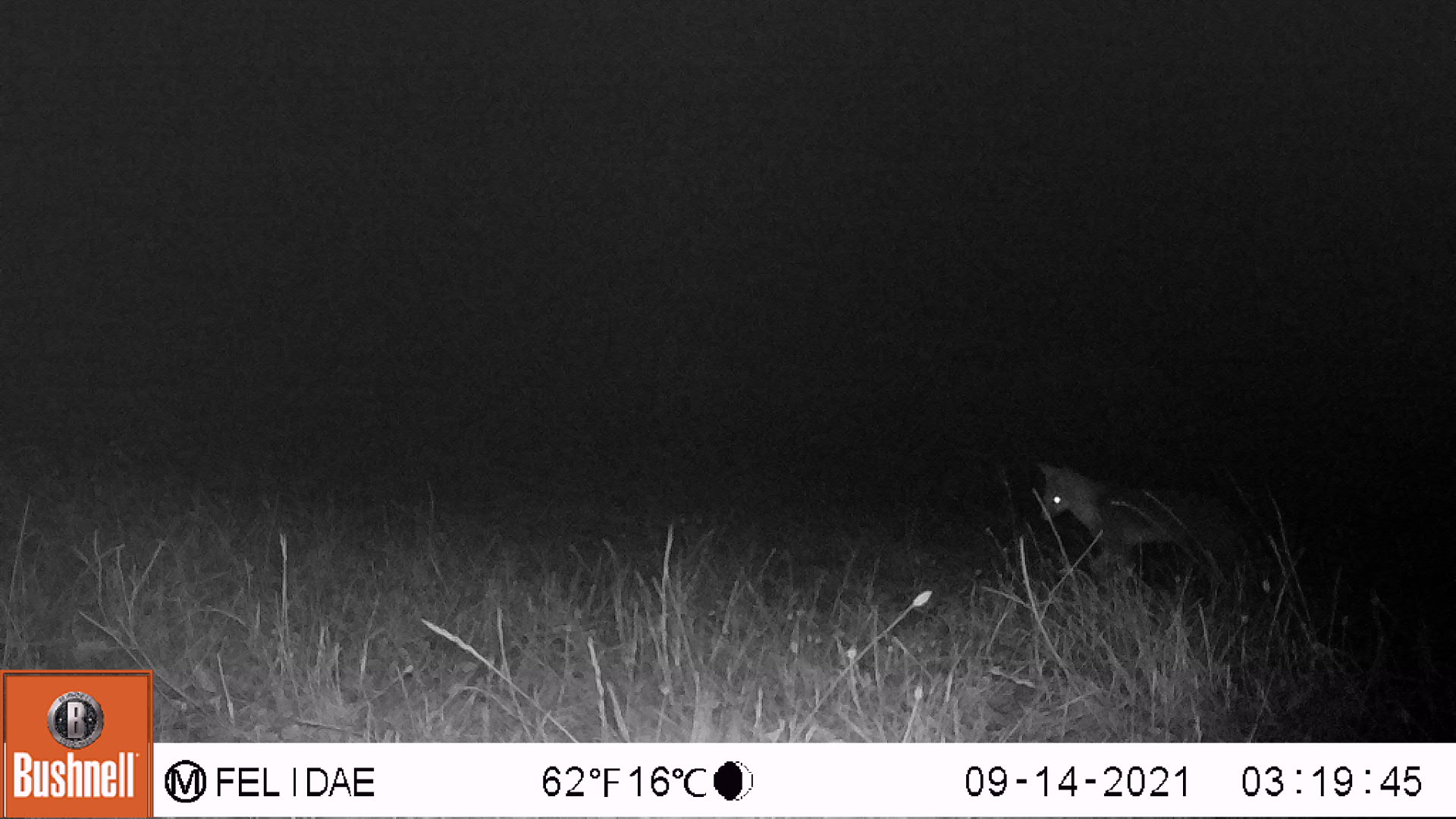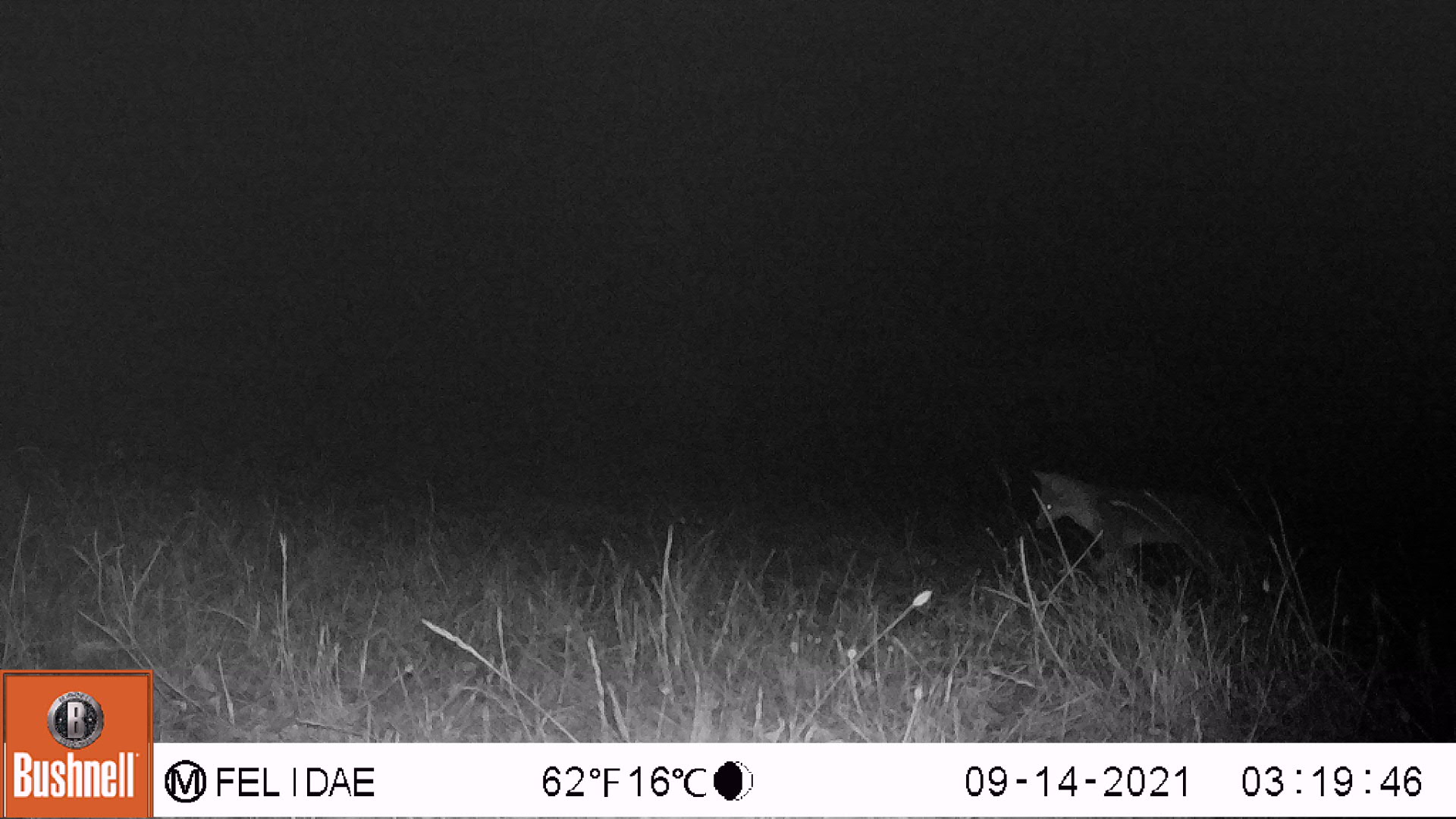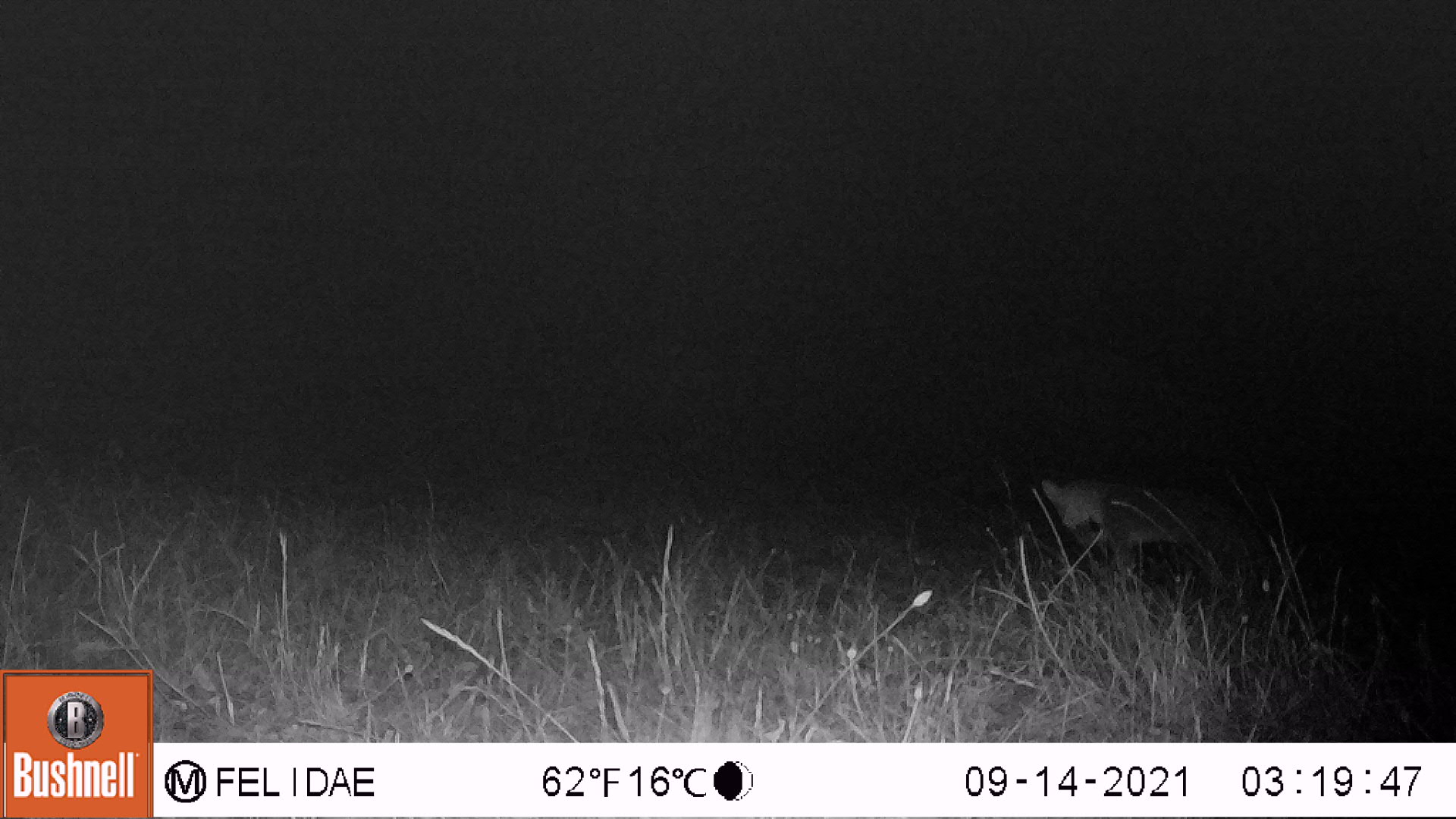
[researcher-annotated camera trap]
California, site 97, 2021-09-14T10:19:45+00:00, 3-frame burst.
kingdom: Animalia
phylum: Chordata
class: Mammalia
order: Carnivora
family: Canidae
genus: Urocyon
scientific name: Urocyon cinereoargenteus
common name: gray fox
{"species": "gray fox (Urocyon cinereoargenteus)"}